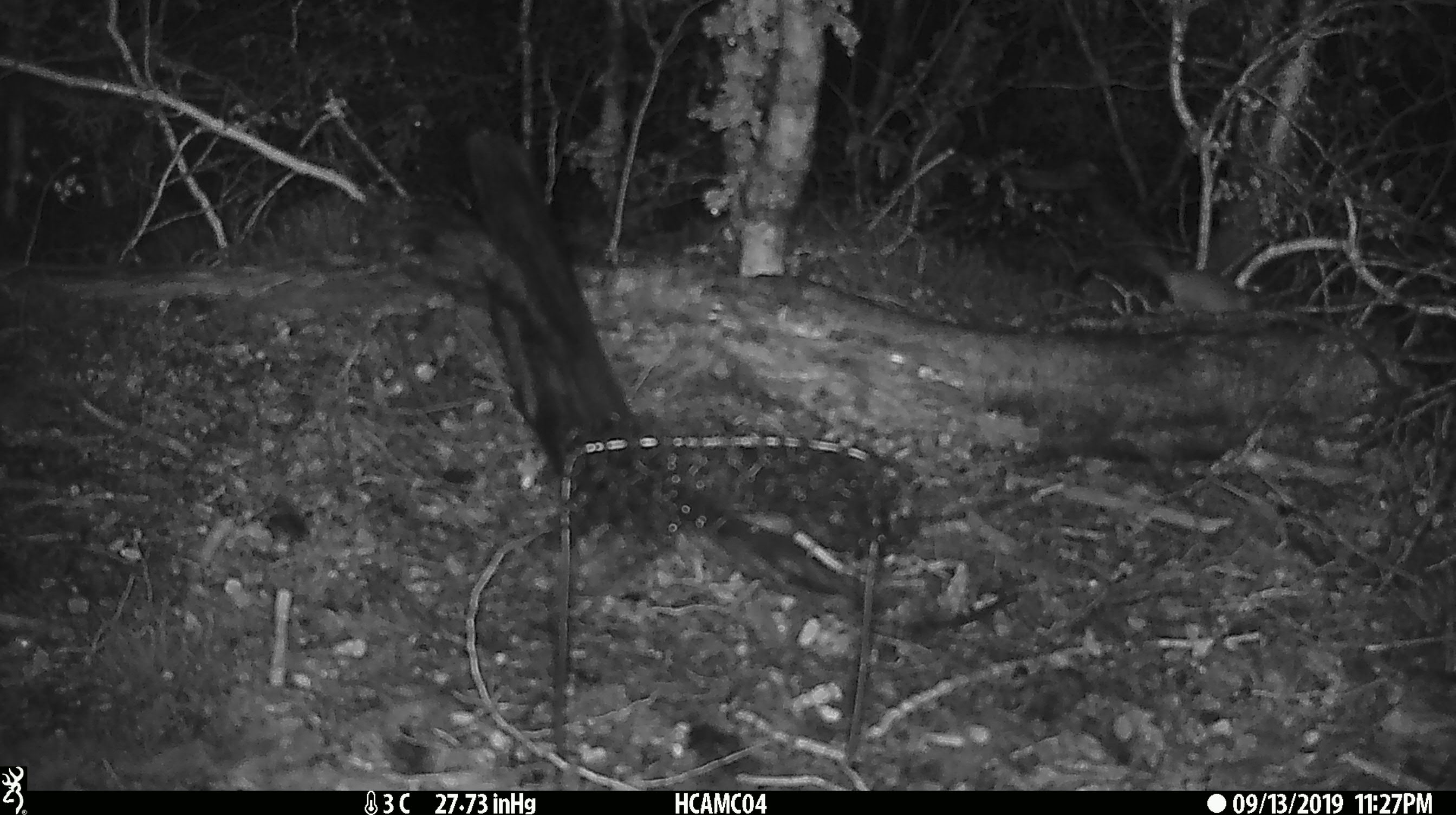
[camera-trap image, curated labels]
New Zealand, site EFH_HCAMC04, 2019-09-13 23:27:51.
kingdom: Animalia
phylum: Chordata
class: Mammalia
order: Rodentia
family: Muridae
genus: Mus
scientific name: Mus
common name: mouse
Mouse (Mus).